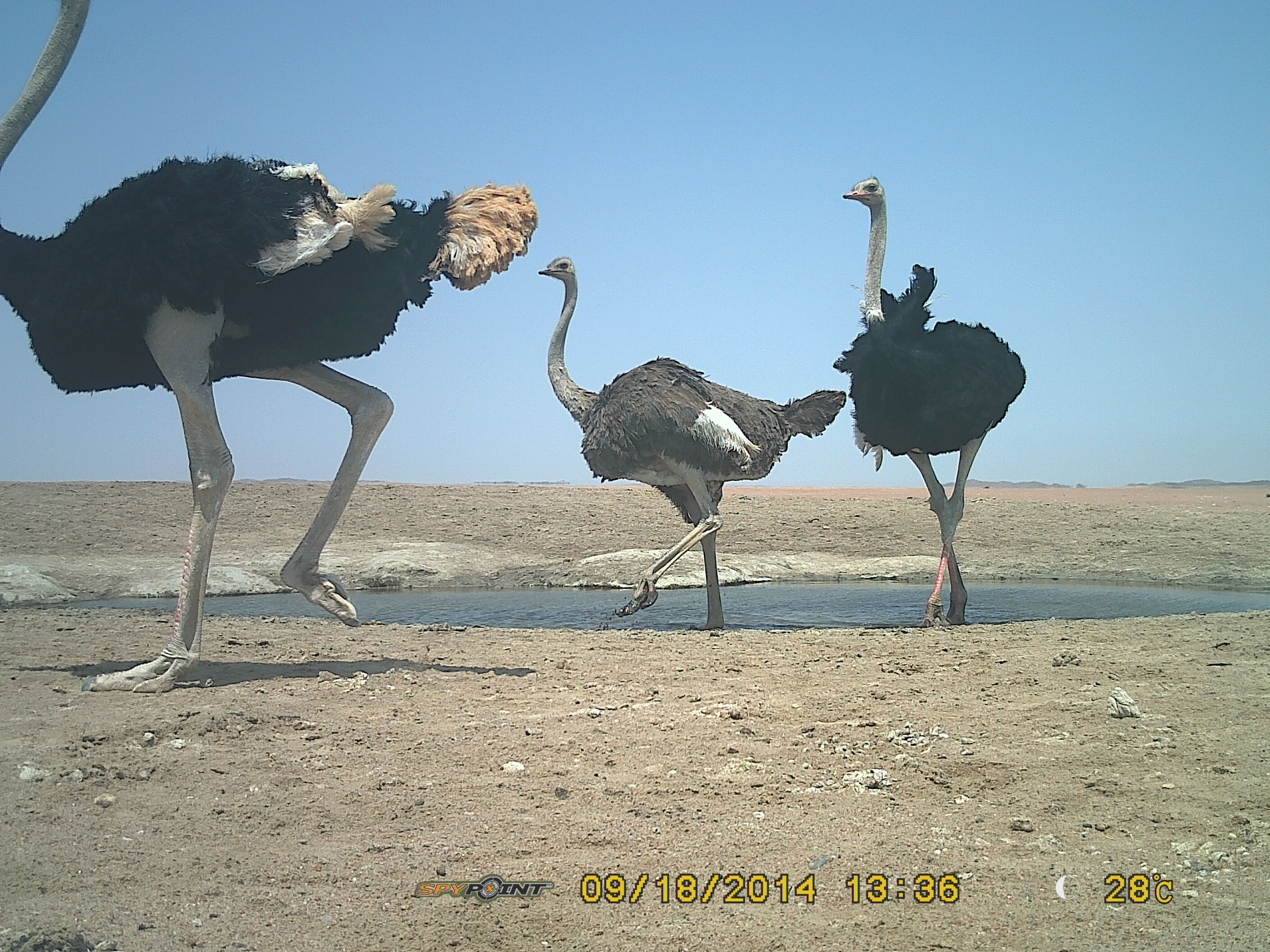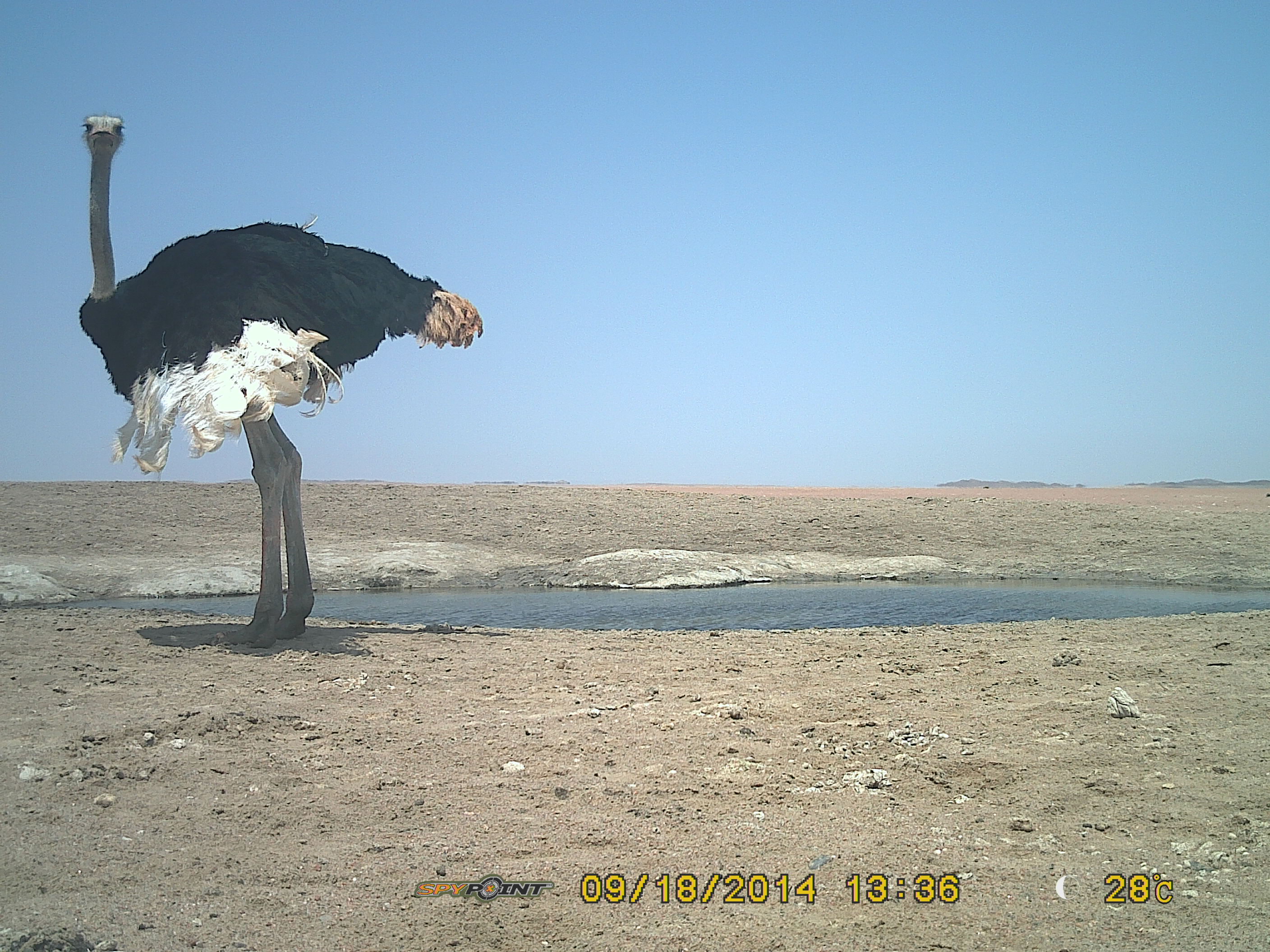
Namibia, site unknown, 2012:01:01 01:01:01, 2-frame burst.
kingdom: Animalia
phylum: Chordata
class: Aves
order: Struthioniformes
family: Struthionidae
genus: Struthio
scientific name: Struthio camelus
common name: common ostrich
Struthio camelus (common ostrich).